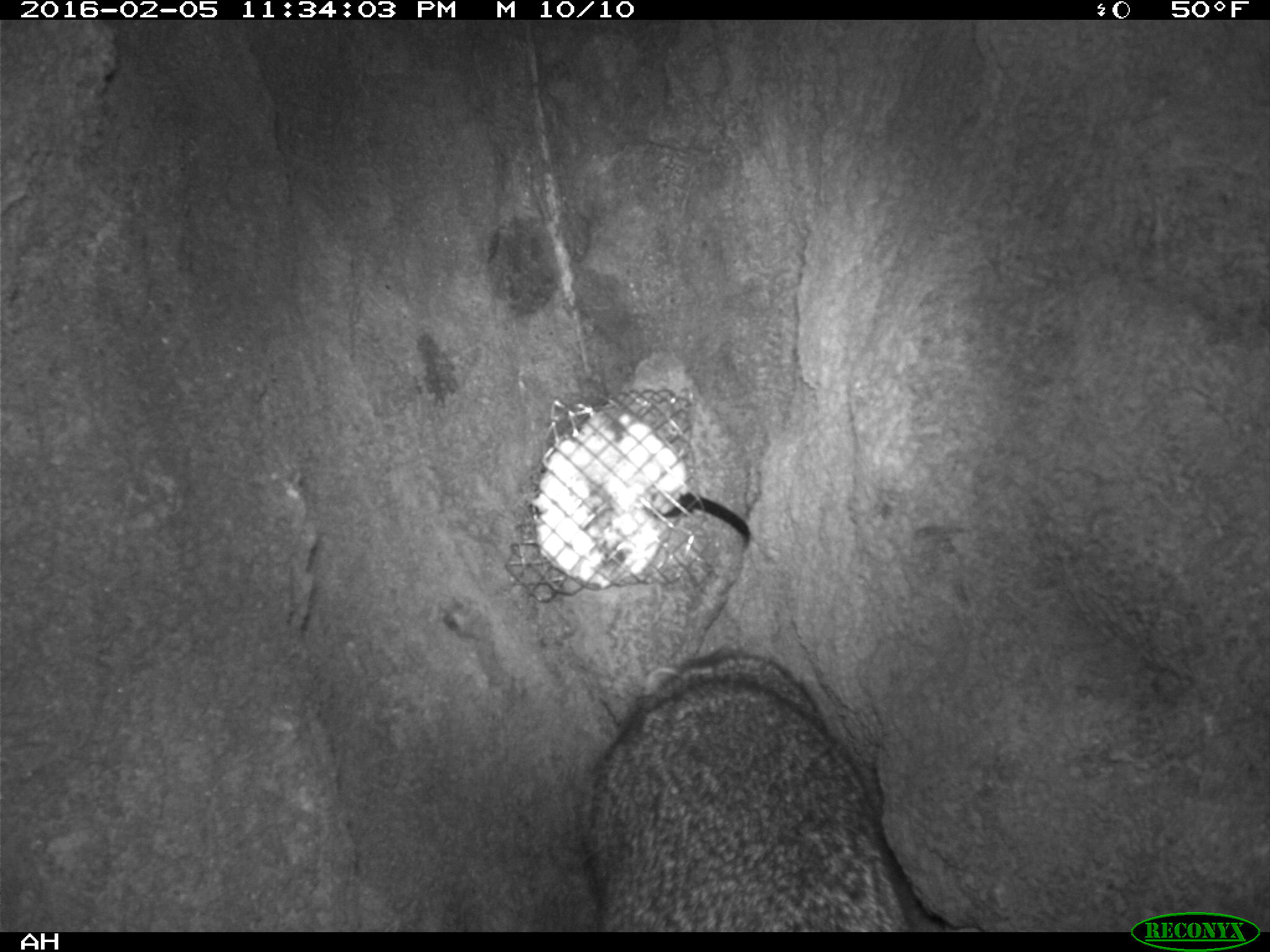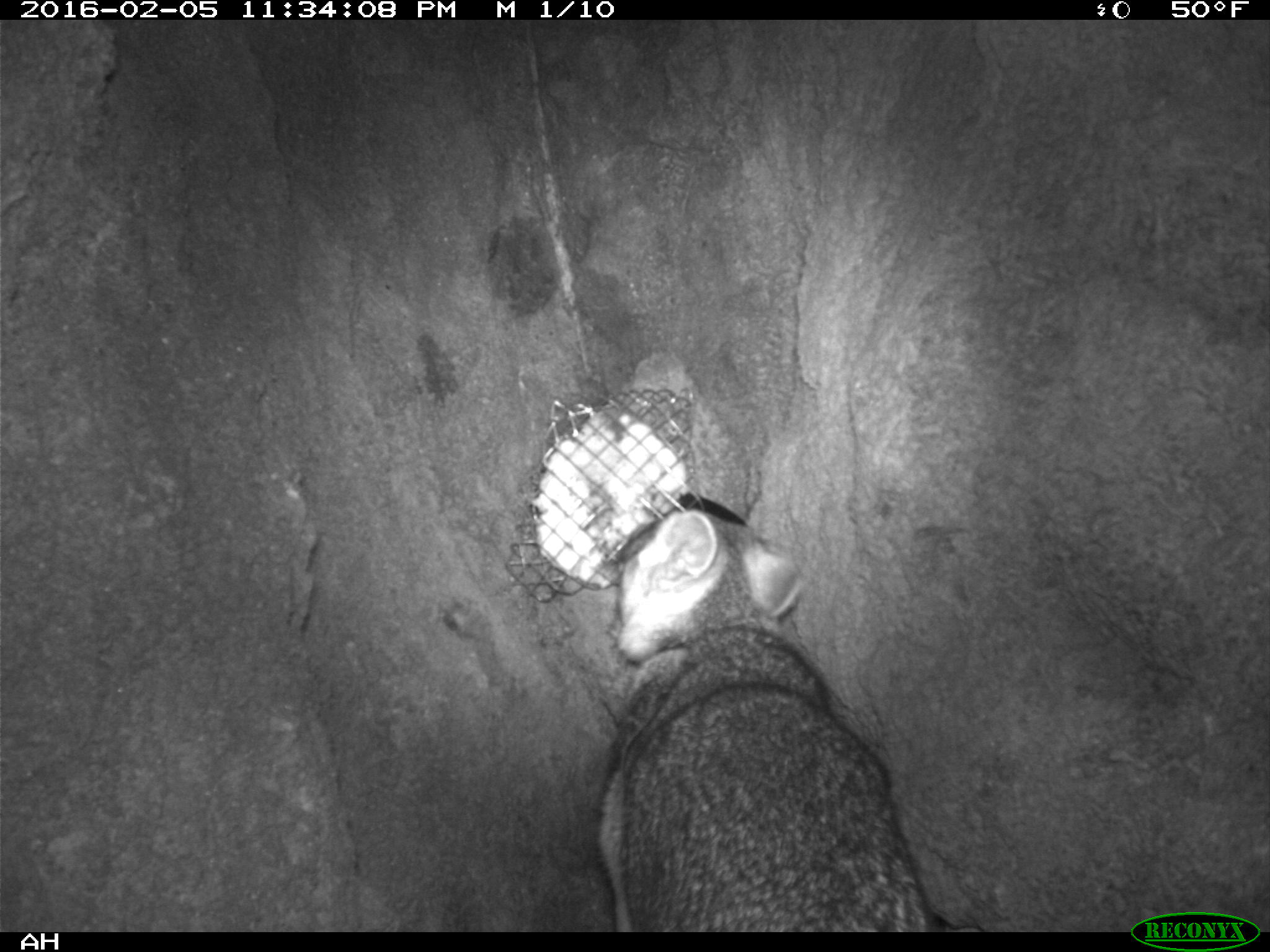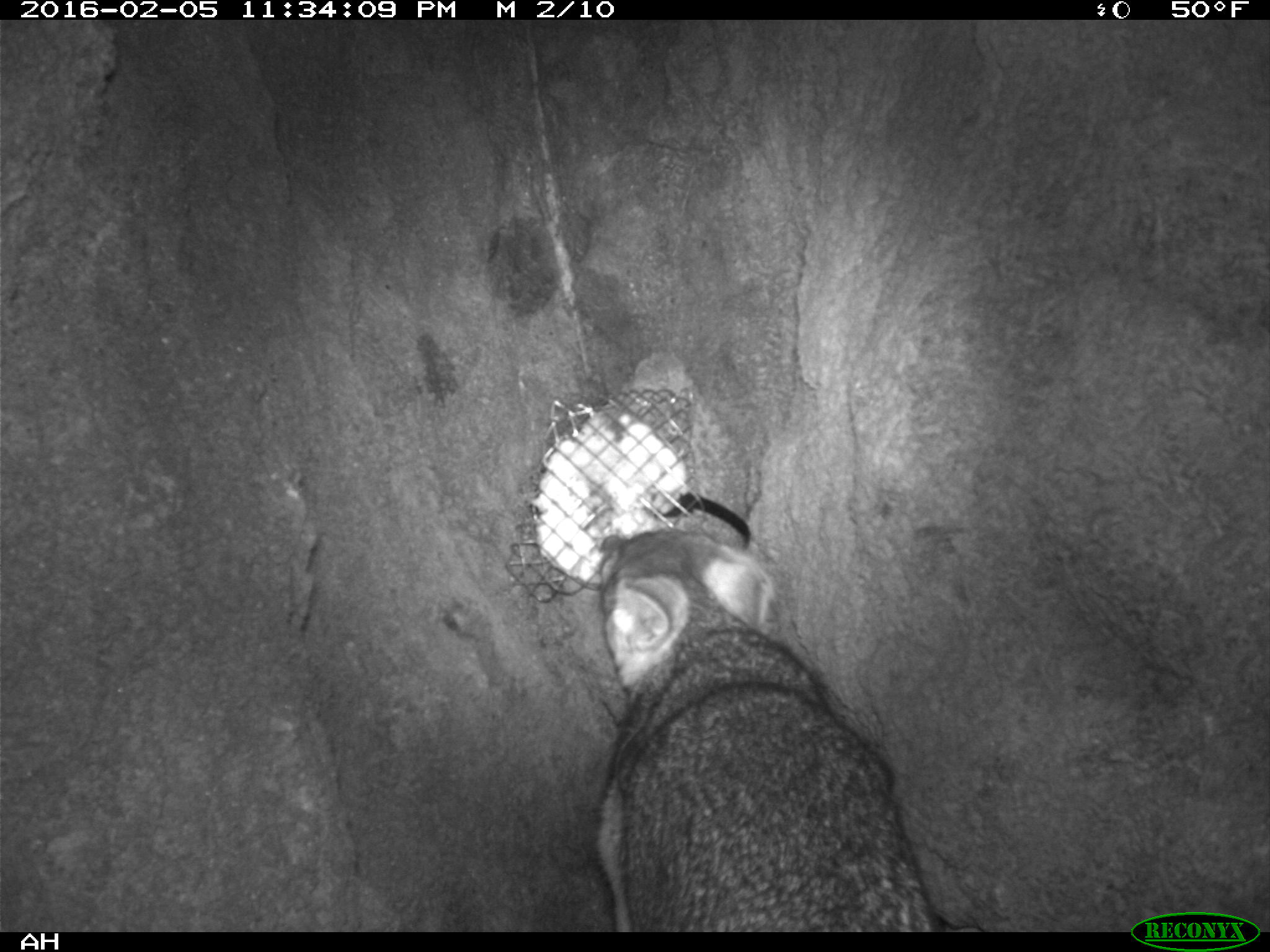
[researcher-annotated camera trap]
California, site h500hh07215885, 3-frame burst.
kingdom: Animalia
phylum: Chordata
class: Mammalia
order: Carnivora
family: Canidae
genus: Urocyon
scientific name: Urocyon littoralis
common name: island fox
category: fox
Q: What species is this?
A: Fox (island fox) (Urocyon littoralis).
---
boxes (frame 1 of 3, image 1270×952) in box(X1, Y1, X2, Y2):
fox: box(572, 648, 905, 931)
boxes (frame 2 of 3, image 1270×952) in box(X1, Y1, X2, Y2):
fox: box(593, 494, 984, 932)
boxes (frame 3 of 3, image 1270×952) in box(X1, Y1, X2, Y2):
fox: box(590, 529, 938, 930)